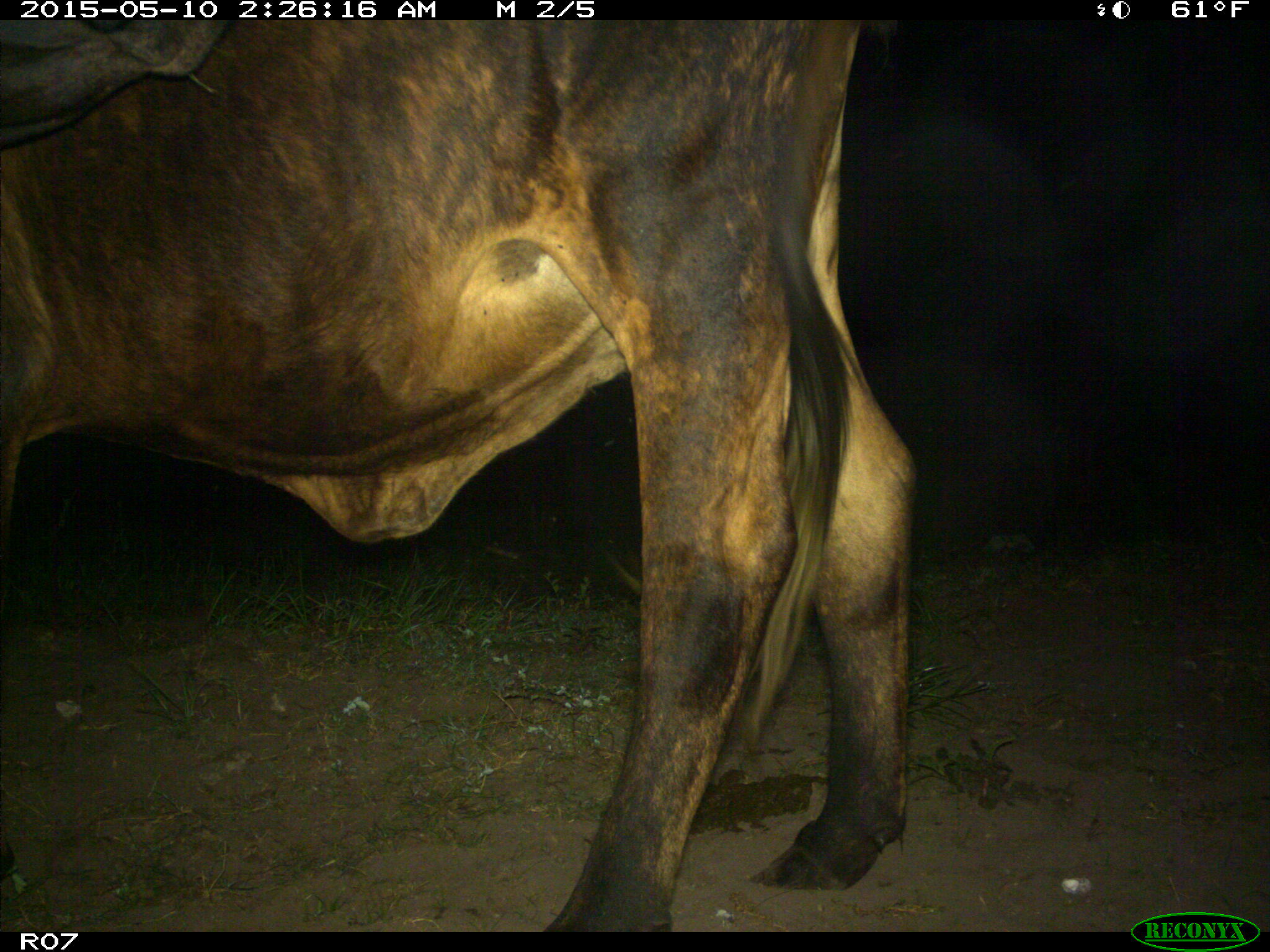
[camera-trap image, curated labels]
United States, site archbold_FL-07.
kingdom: Animalia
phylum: Chordata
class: Mammalia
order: Artiodactyla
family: Bovidae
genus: Bos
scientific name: Bos taurus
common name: domestic cow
Bos taurus (domestic cow).